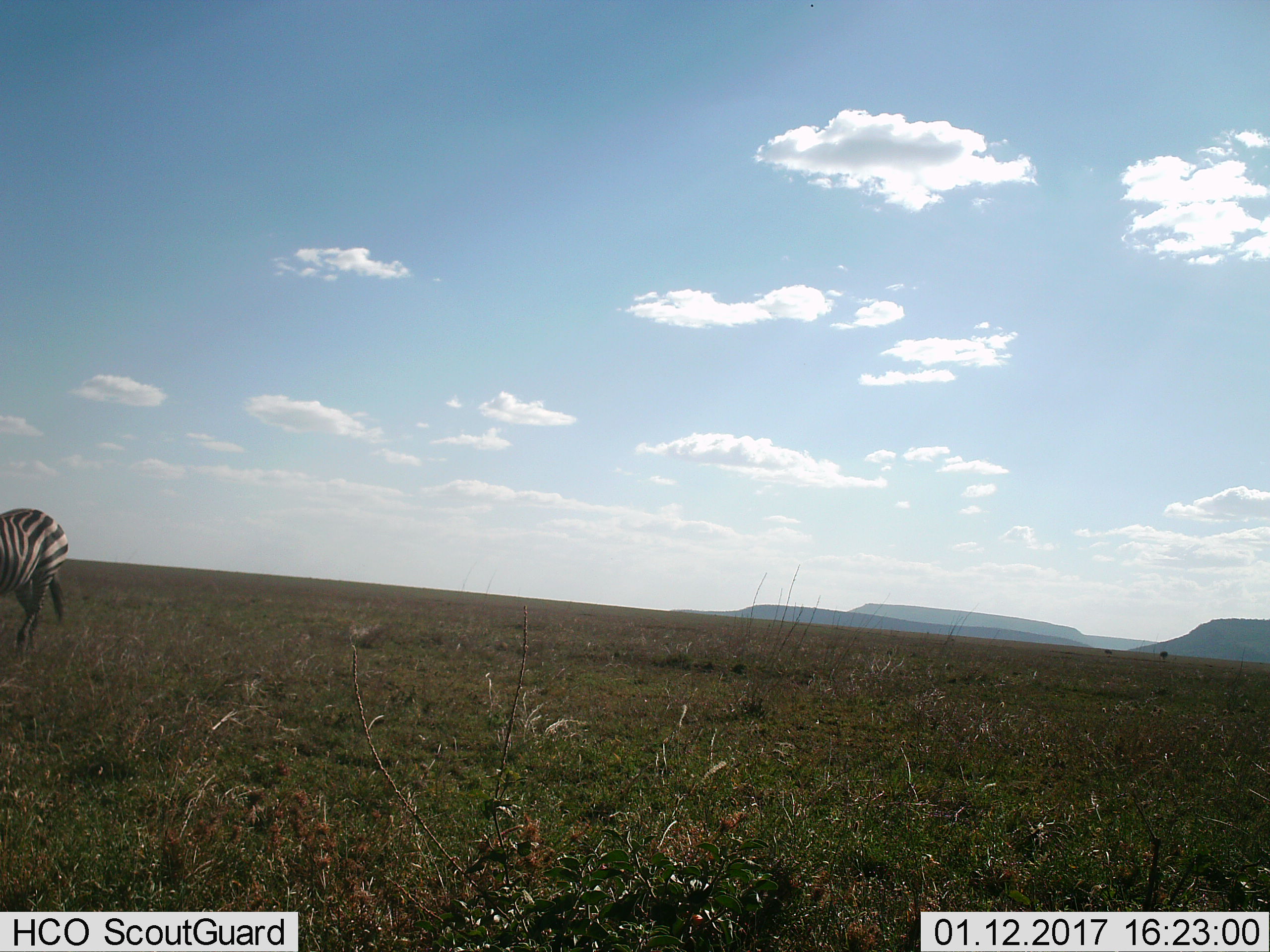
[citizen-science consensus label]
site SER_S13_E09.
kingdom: Animalia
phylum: Chordata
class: Mammalia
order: Perissodactyla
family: Equidae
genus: Equus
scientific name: Equus quagga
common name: plains zebra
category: zebraplains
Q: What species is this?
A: Zebraplains (plains zebra) (Equus quagga).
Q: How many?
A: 1.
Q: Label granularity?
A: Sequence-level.